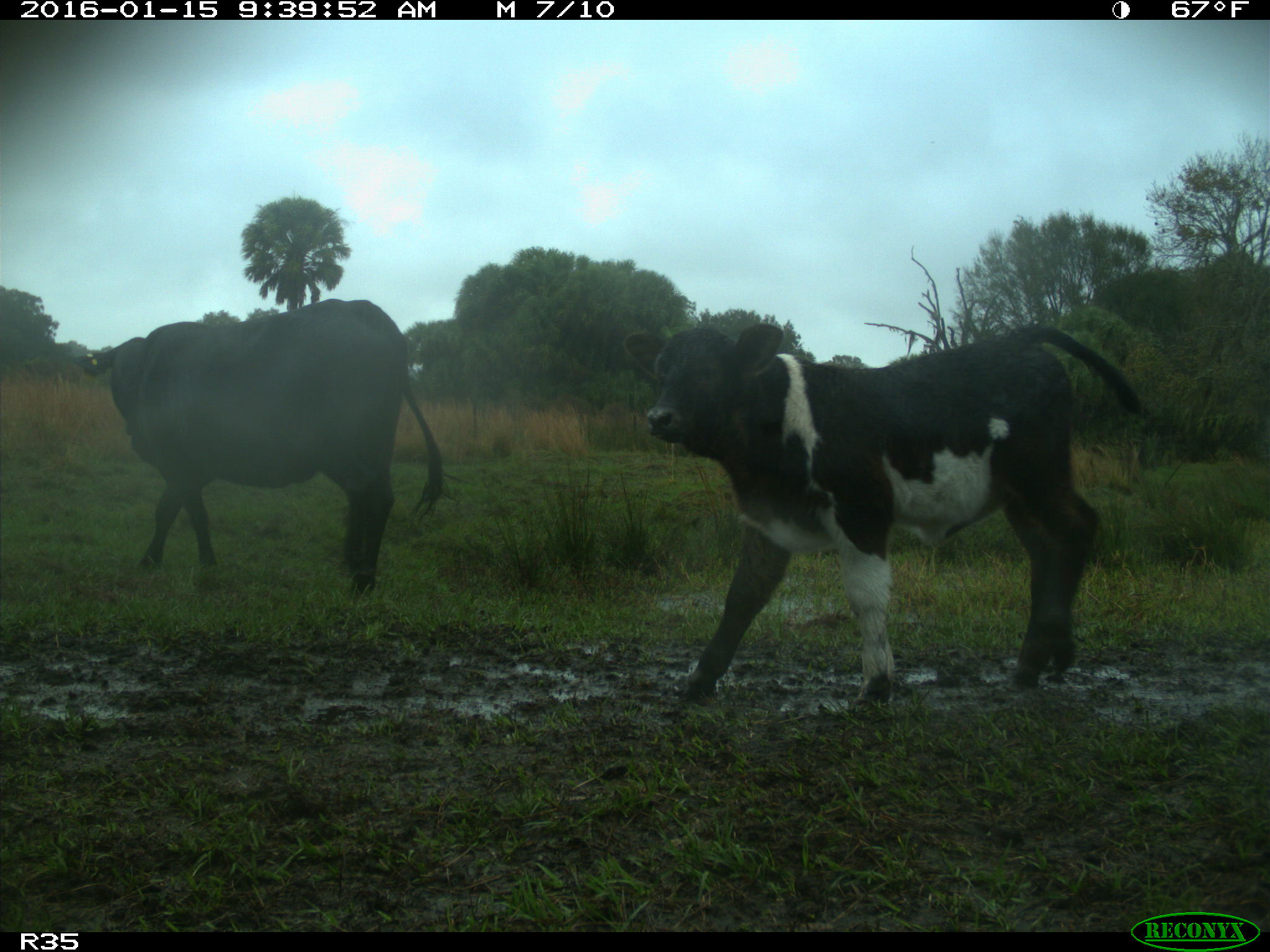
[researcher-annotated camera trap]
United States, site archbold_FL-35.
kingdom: Animalia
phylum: Chordata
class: Mammalia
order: Artiodactyla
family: Bovidae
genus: Bos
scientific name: Bos taurus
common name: domestic cow